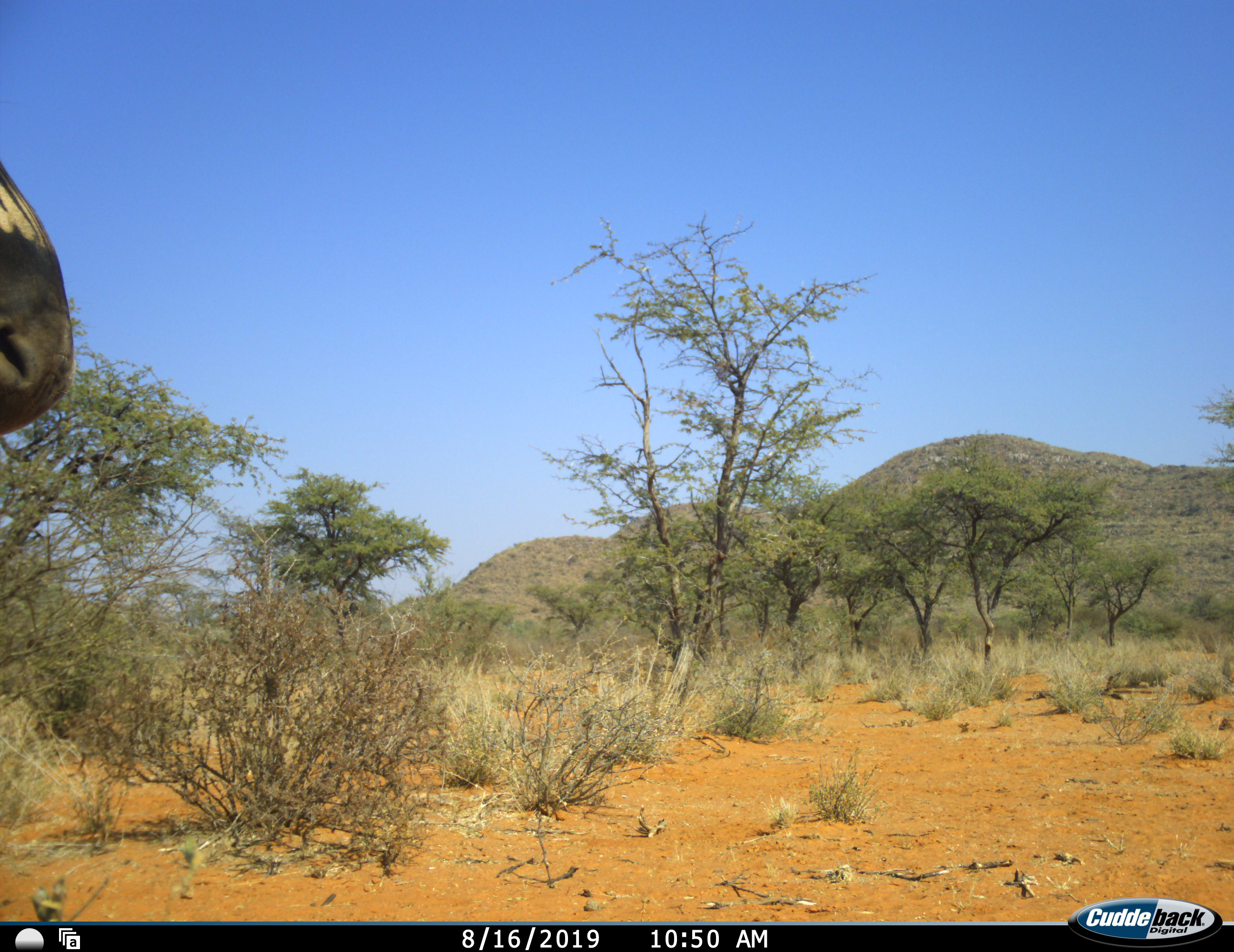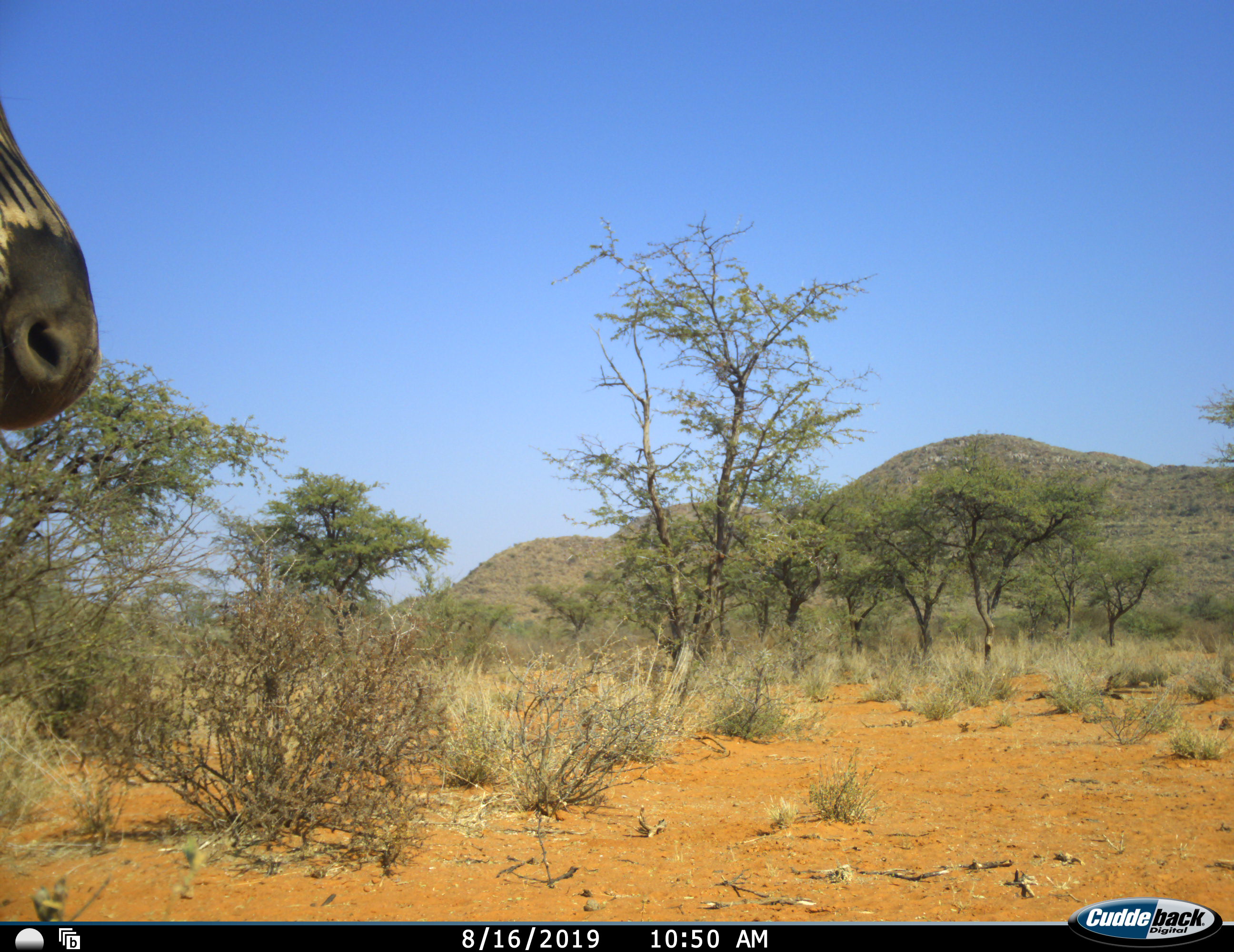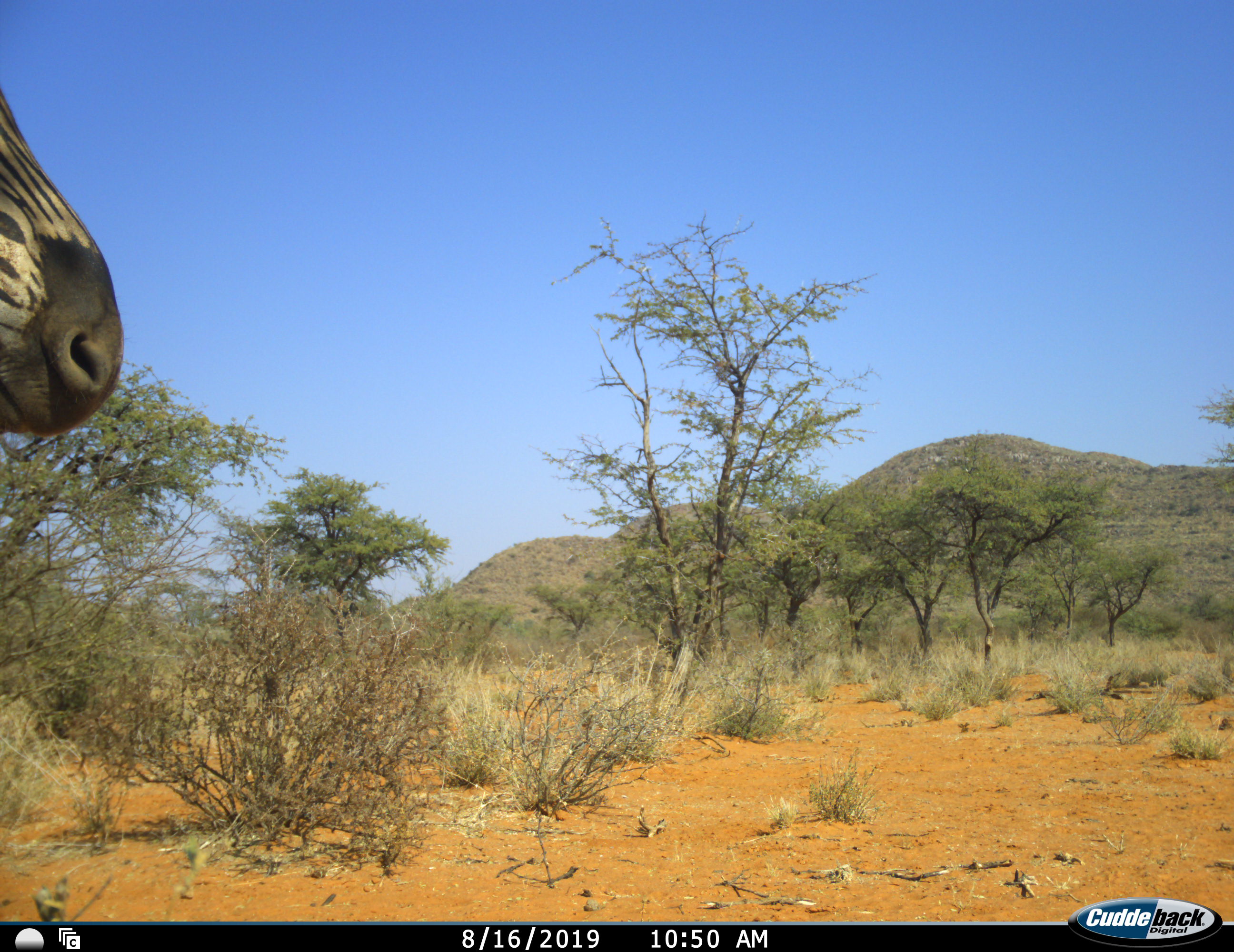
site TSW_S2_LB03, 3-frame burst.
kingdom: Animalia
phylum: Chordata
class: Mammalia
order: Perissodactyla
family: Equidae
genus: Equus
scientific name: Equus quagga burchellii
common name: burchell's zebra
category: zebraburchells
Zebraburchells (burchell's zebra) (Equus quagga burchellii), count 1. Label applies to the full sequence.